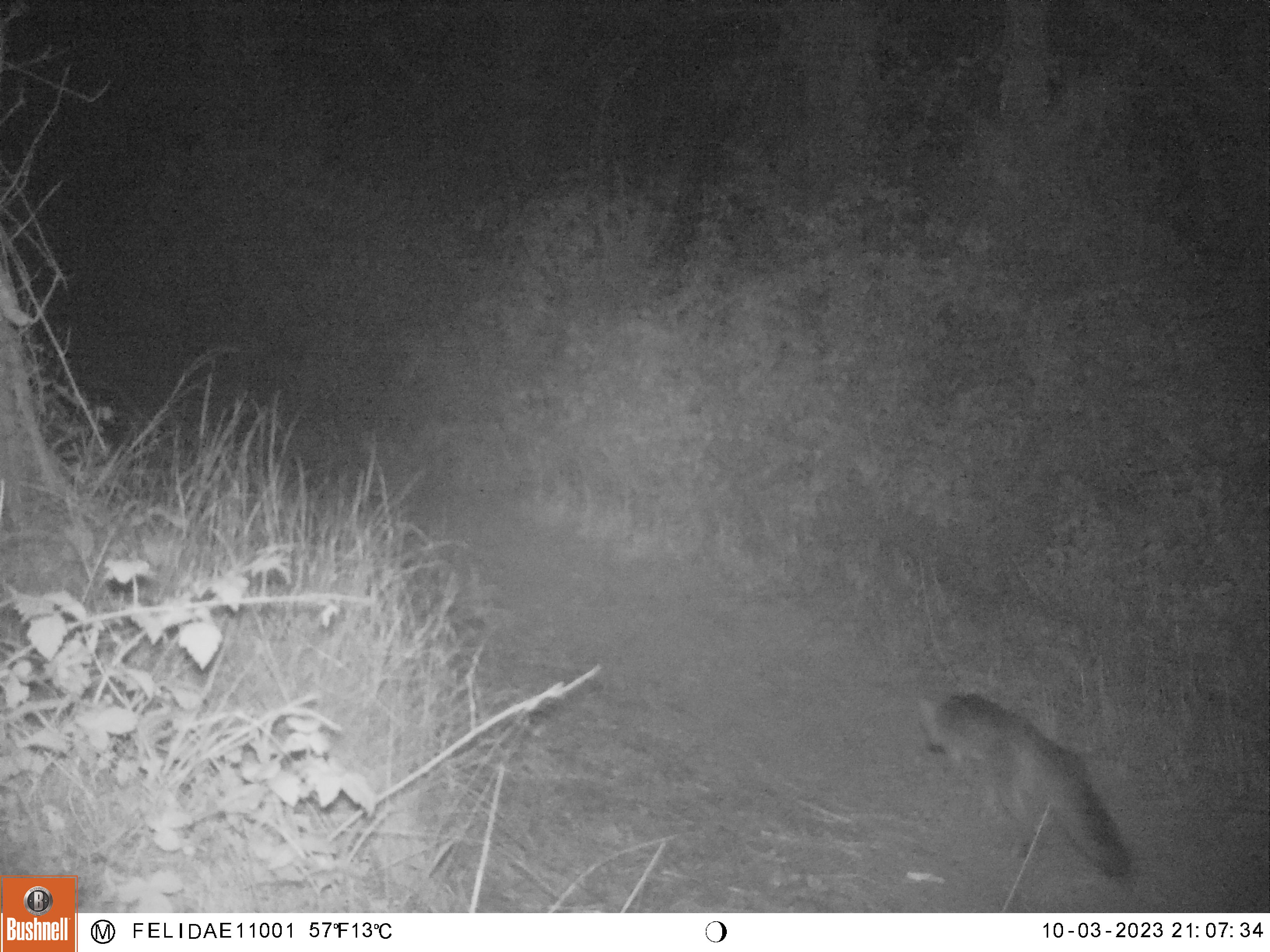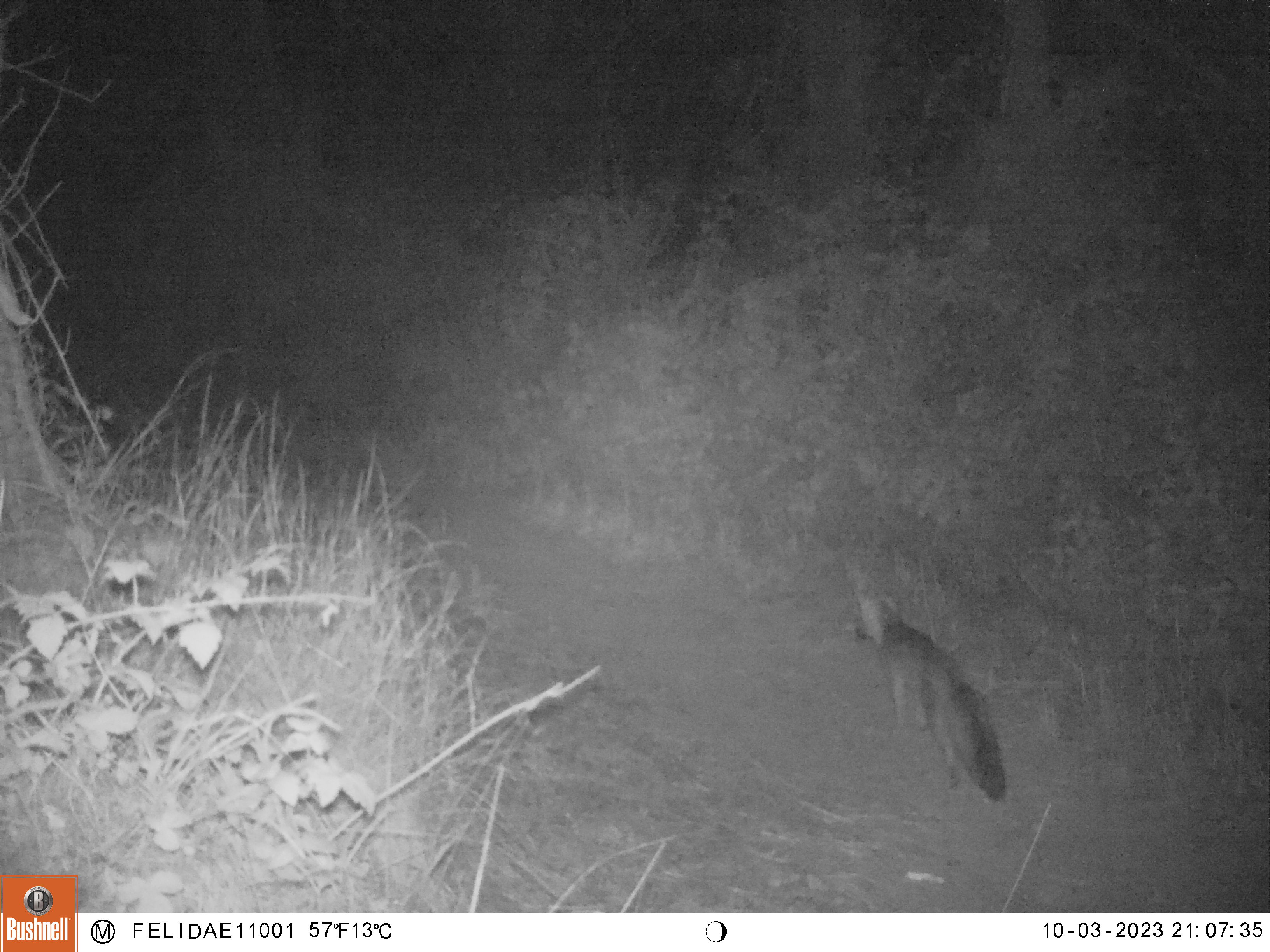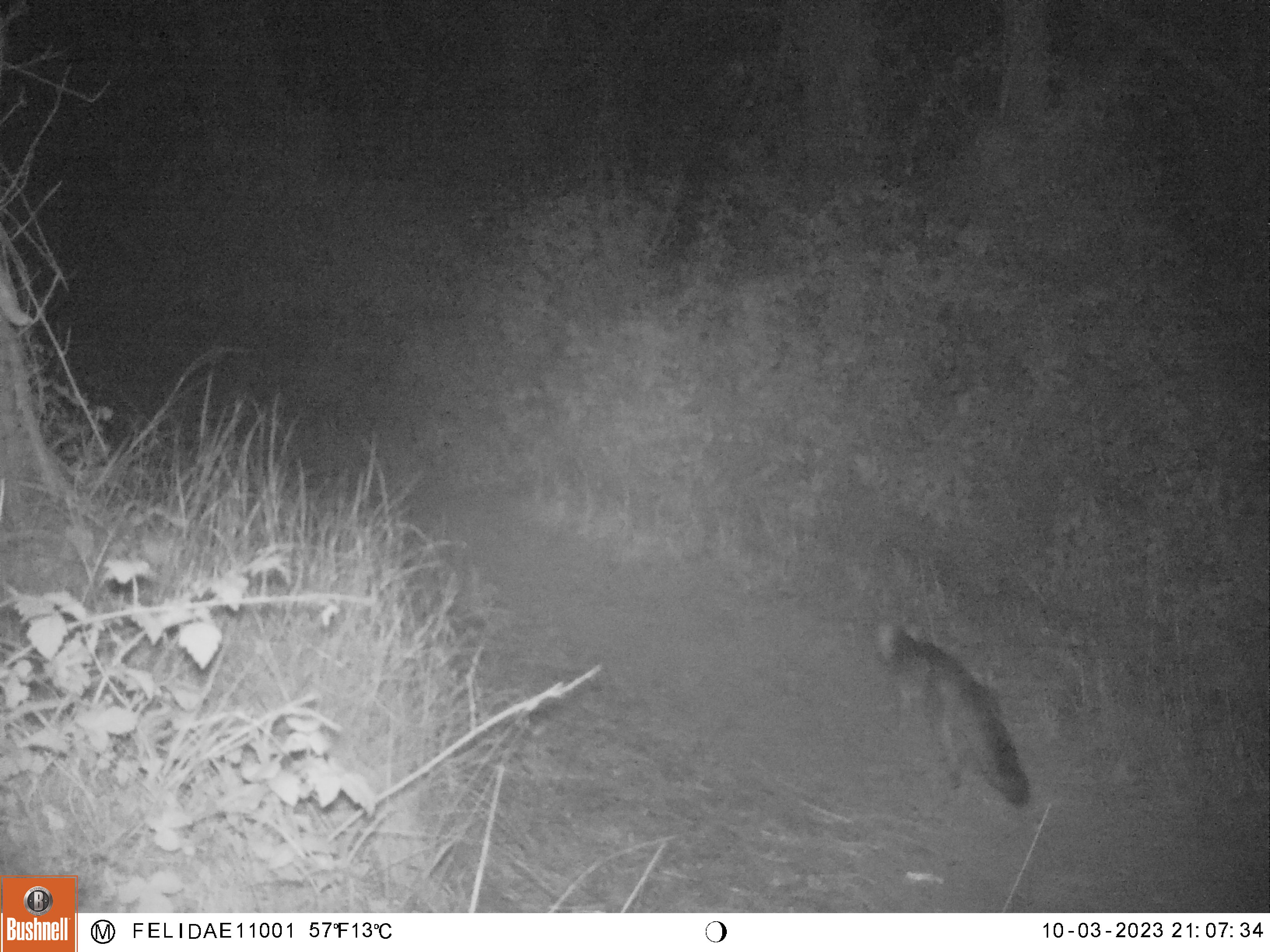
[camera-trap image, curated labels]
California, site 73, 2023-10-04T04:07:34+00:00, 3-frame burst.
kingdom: Animalia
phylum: Chordata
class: Mammalia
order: Carnivora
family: Canidae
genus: Urocyon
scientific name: Urocyon cinereoargenteus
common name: gray fox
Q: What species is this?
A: Gray fox (Urocyon cinereoargenteus).